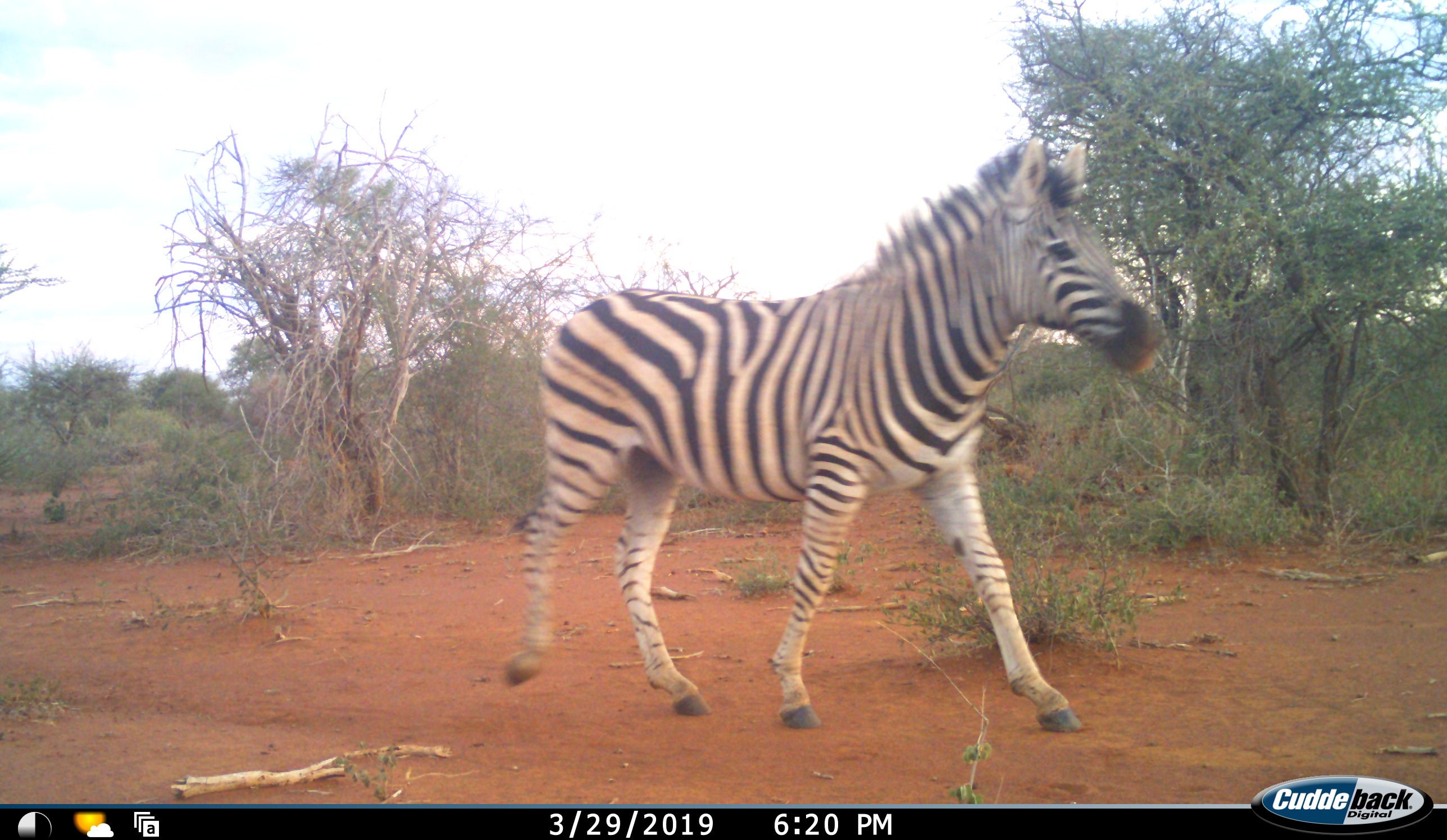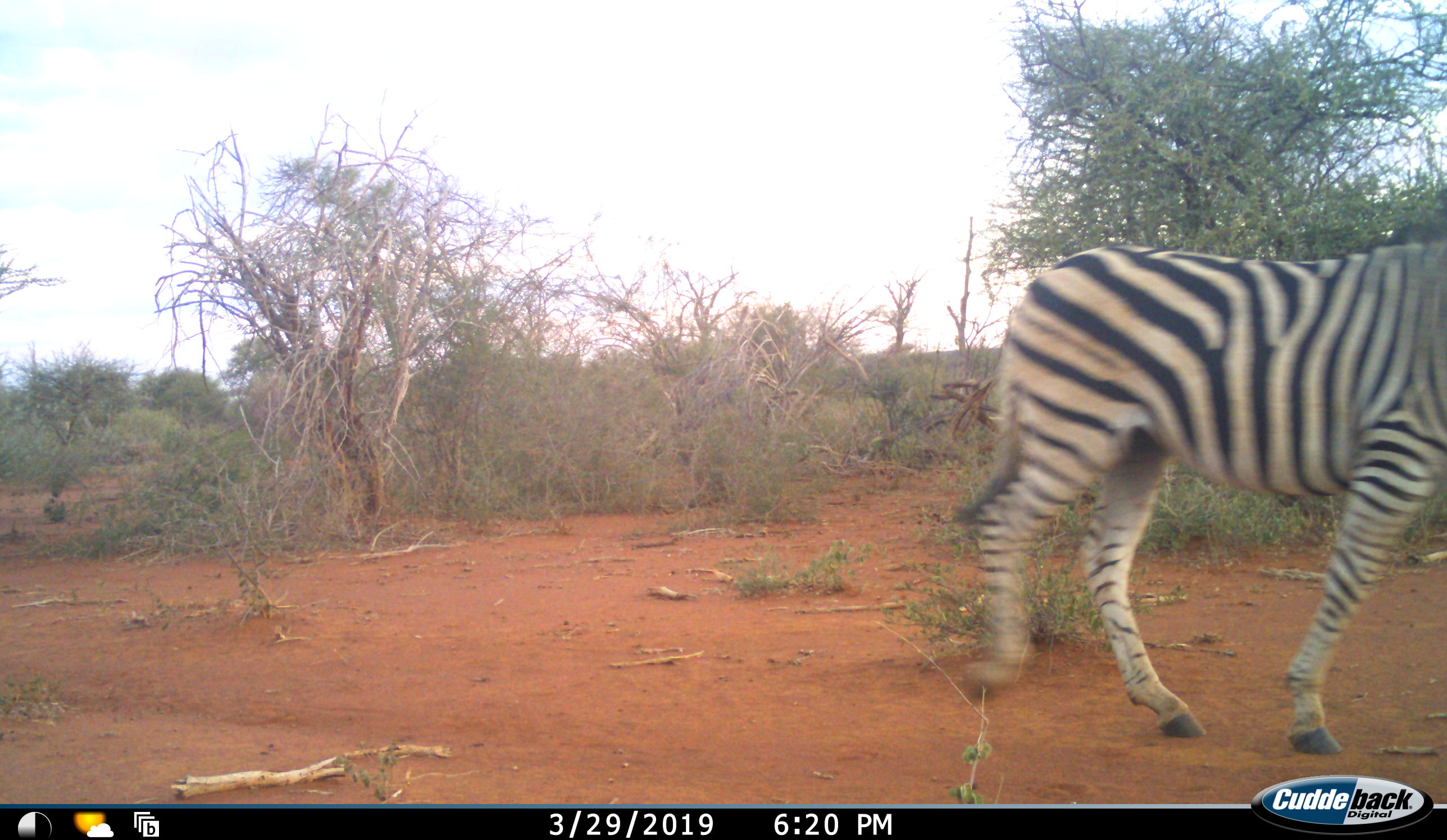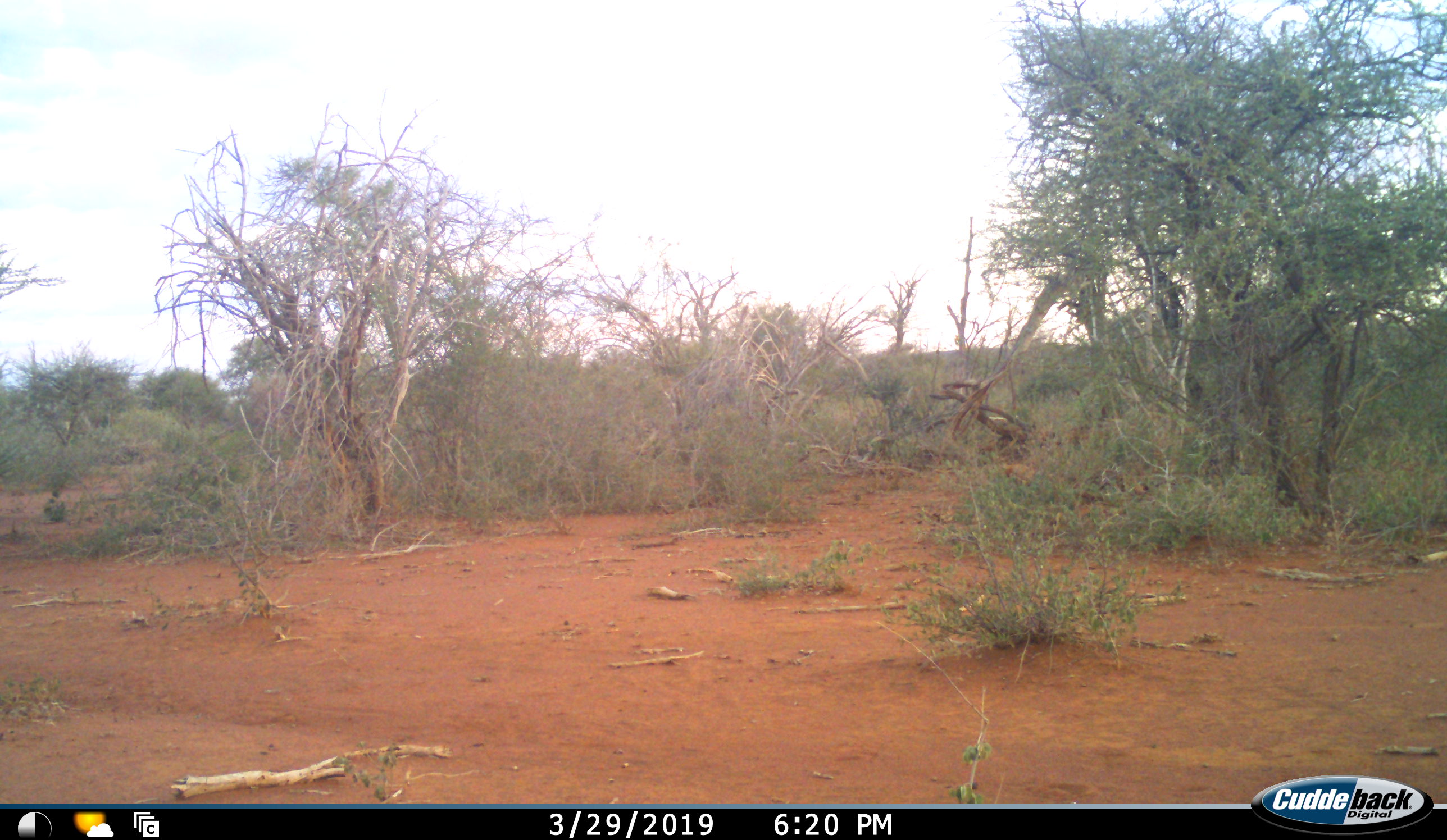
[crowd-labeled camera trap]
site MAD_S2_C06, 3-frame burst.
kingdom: Animalia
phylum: Chordata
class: Mammalia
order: Perissodactyla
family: Equidae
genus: Equus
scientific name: Equus quagga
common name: plains zebra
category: zebraplains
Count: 1.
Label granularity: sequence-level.